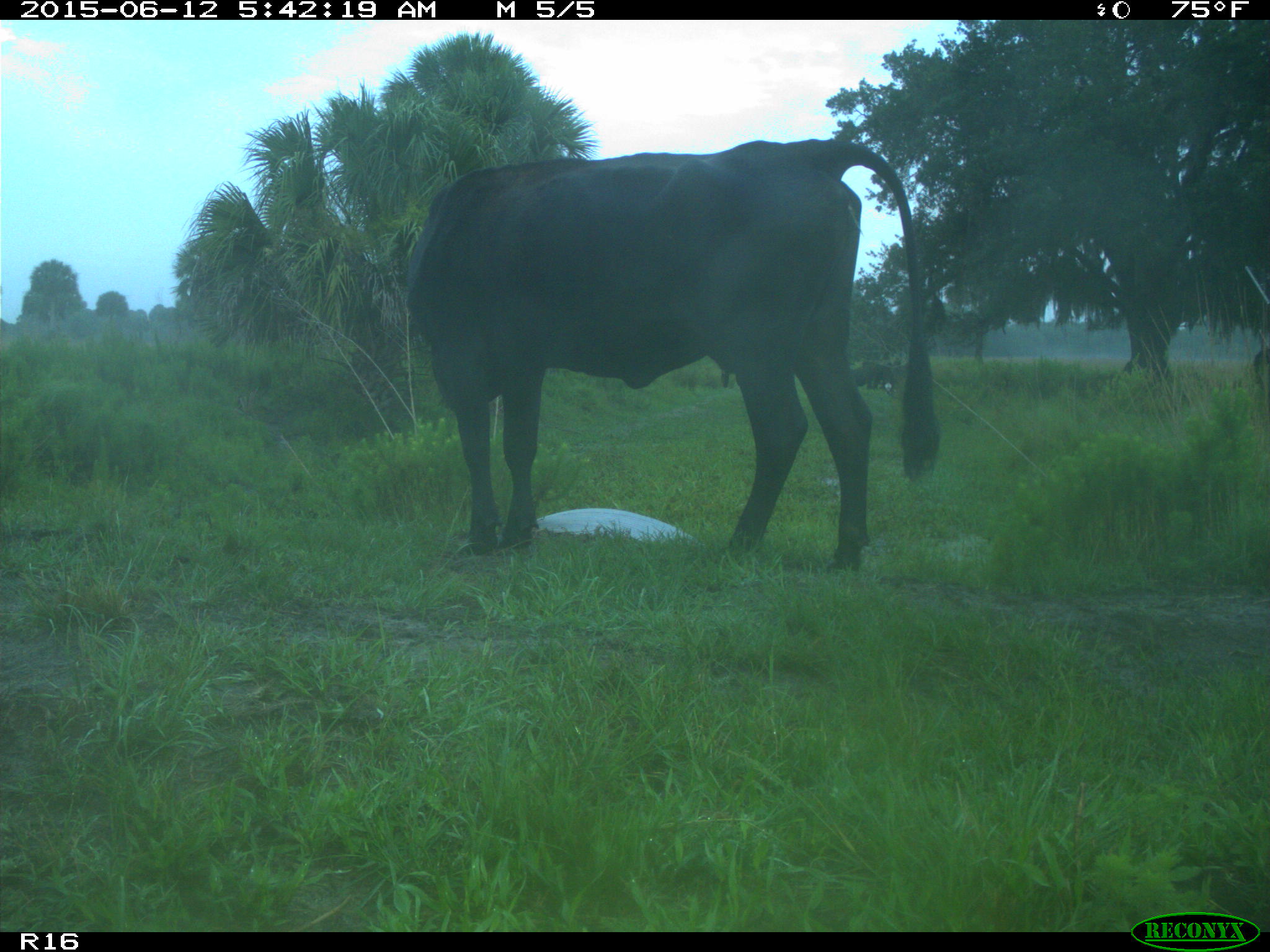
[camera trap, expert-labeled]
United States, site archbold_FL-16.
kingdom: Animalia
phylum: Chordata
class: Mammalia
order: Artiodactyla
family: Bovidae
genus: Bos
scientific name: Bos taurus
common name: domestic cow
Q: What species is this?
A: Bos taurus (domestic cow).